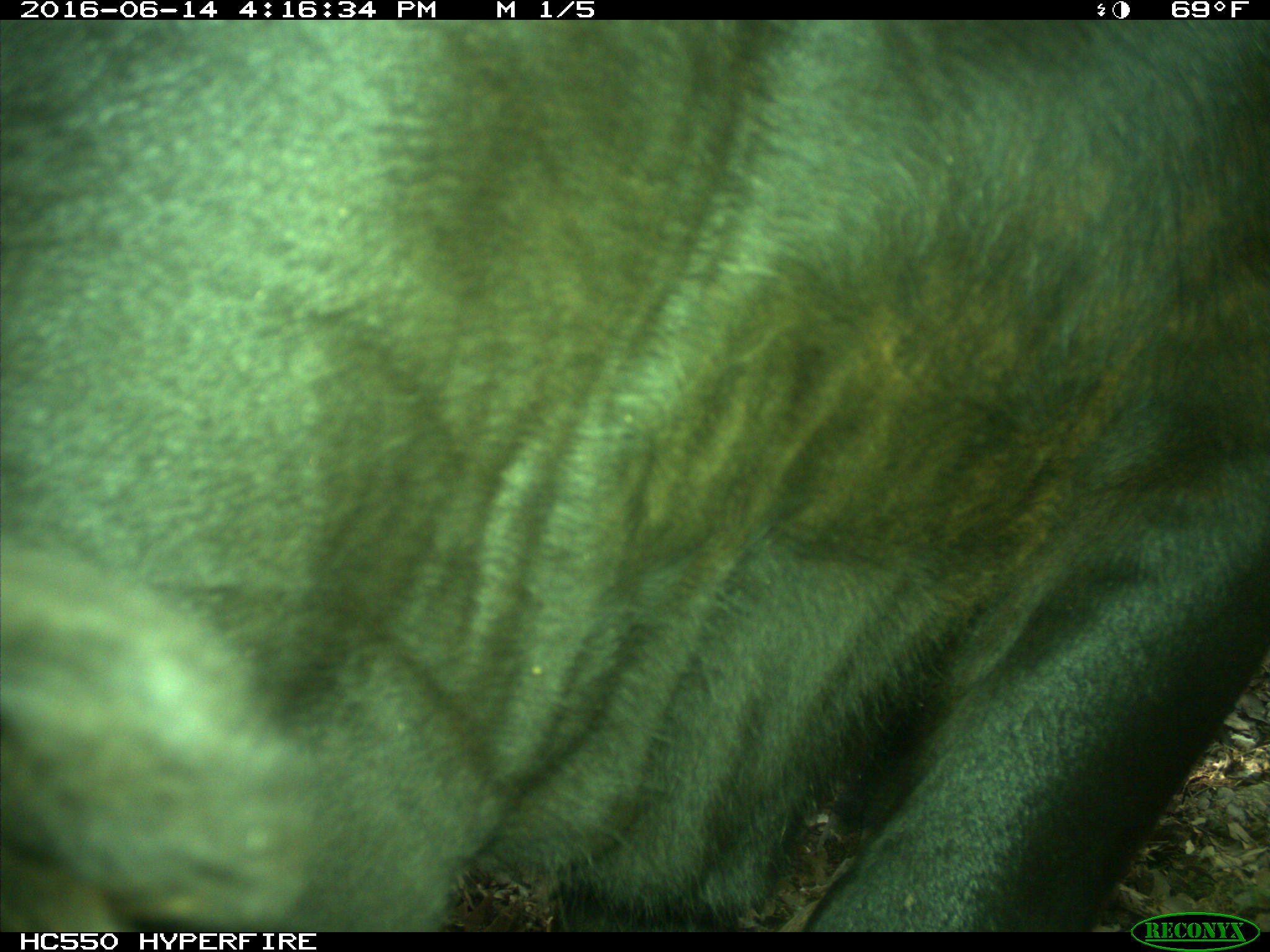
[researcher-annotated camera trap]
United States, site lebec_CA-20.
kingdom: Animalia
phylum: Chordata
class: Mammalia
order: Artiodactyla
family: Bovidae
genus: Bos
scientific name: Bos taurus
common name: domestic cow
Bos taurus (domestic cow).